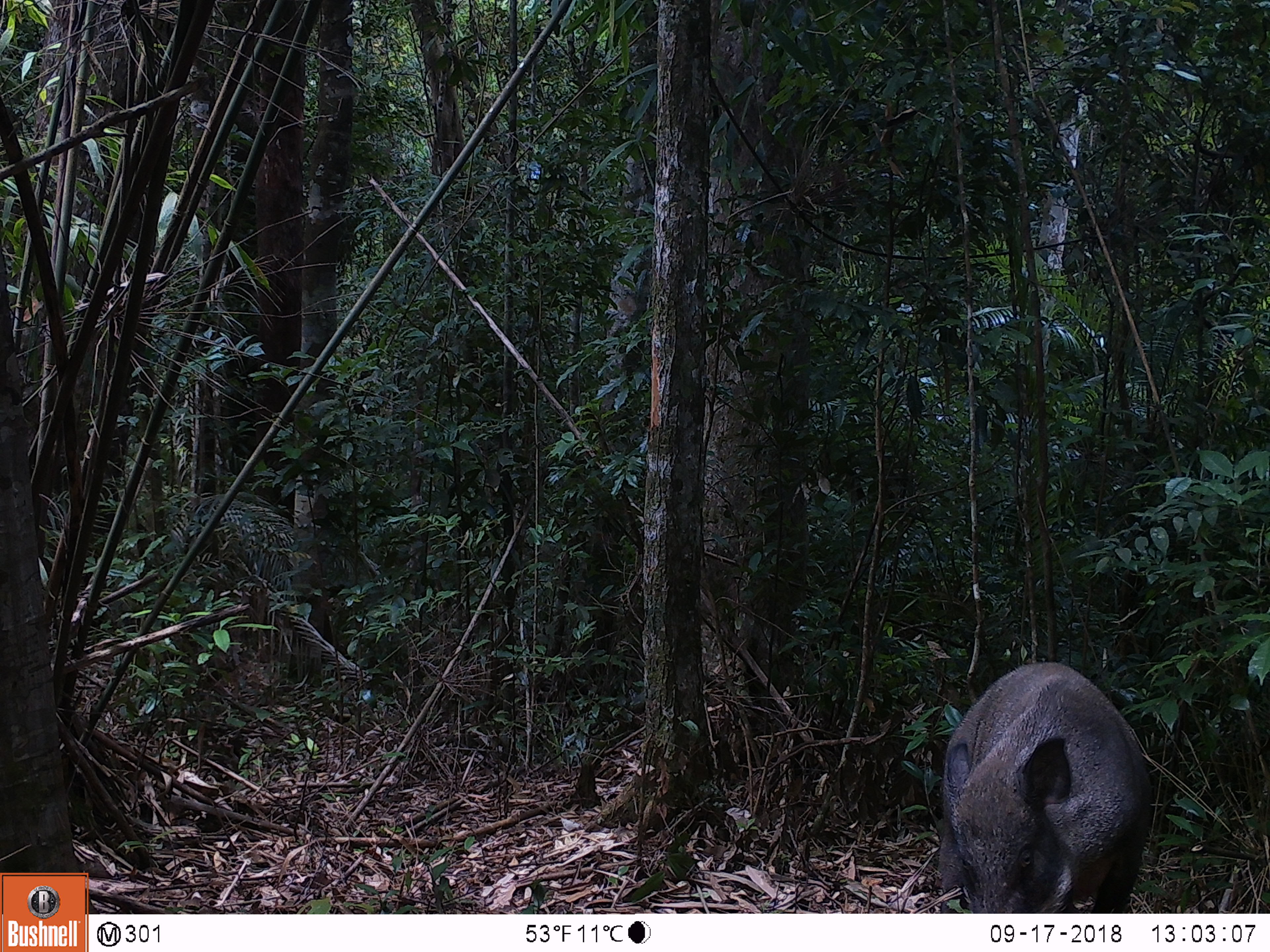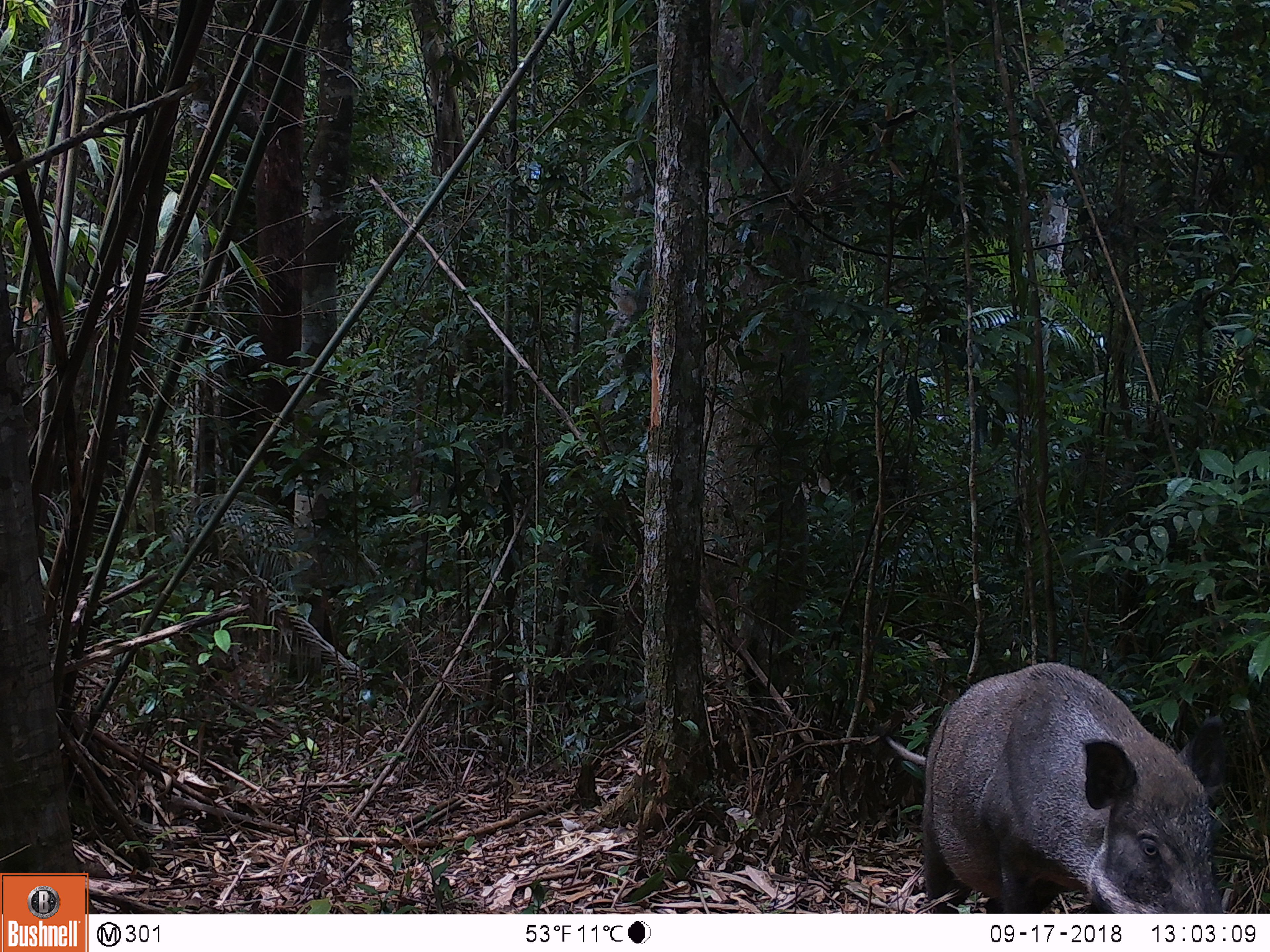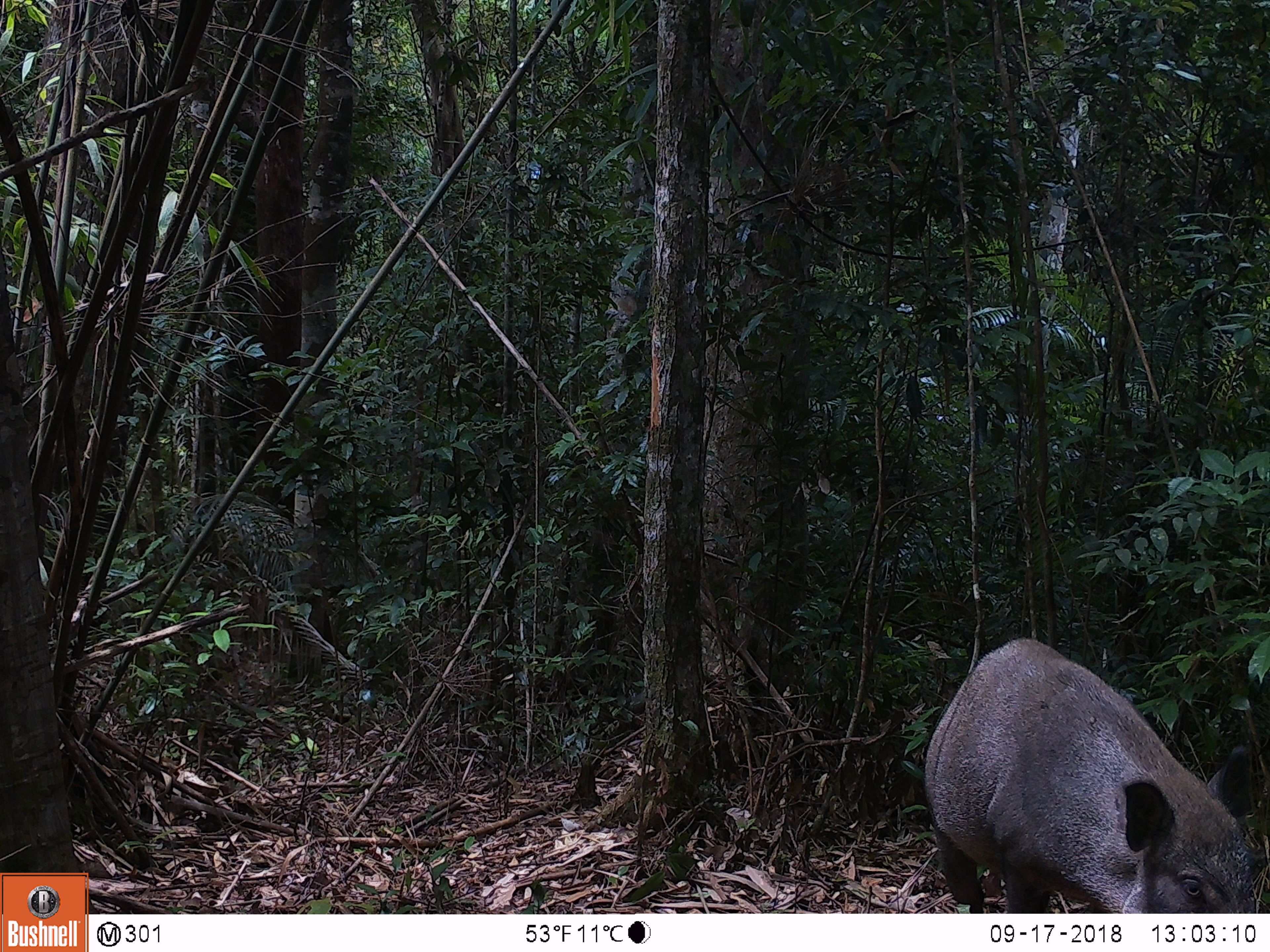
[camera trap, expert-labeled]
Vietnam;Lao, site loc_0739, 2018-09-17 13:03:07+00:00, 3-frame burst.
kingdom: Animalia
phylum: Chordata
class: Mammalia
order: Artiodactyla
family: Suidae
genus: Sus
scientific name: Sus scrofa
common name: eurasian wild pig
Eurasian wild pig (Sus scrofa). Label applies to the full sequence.